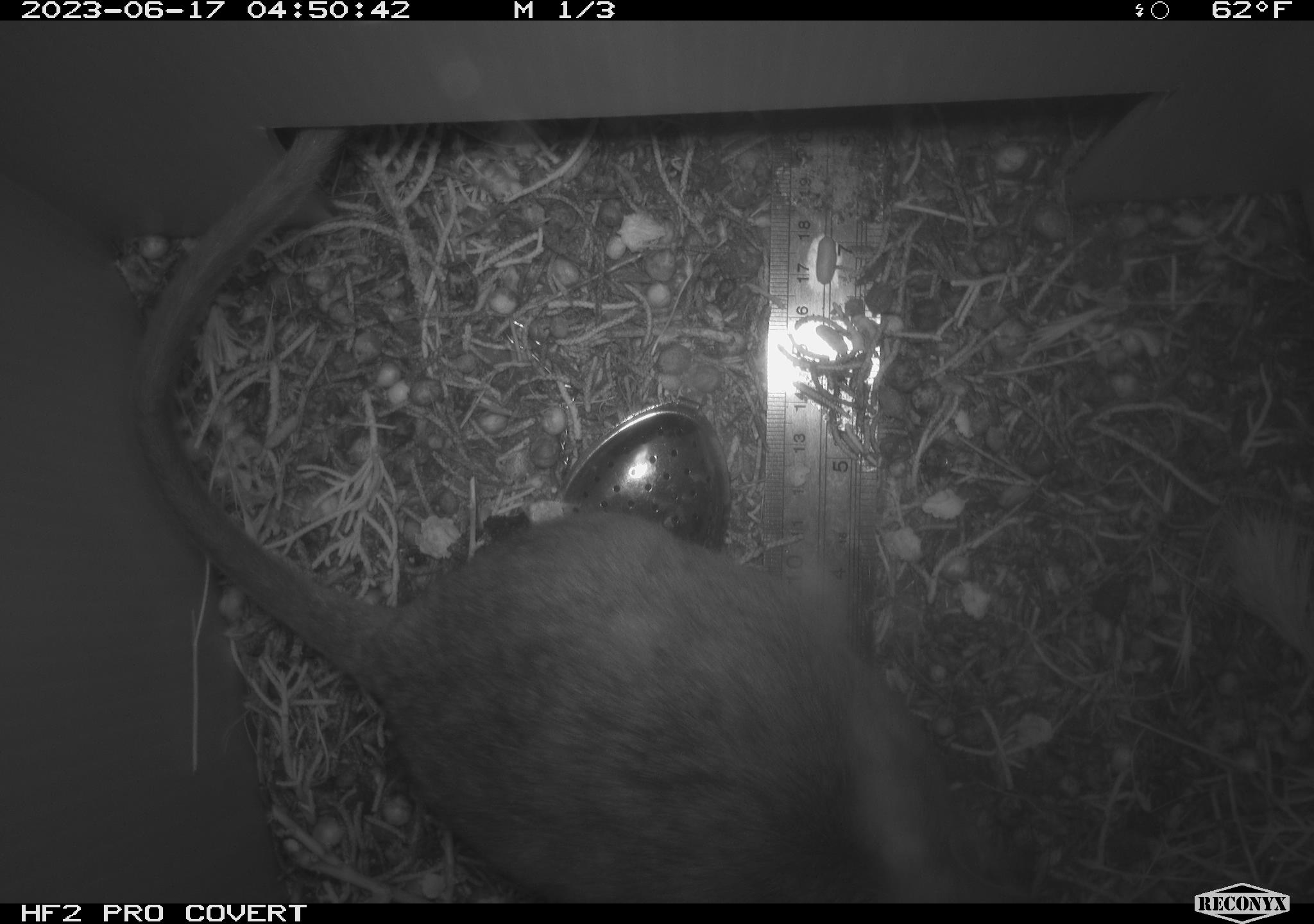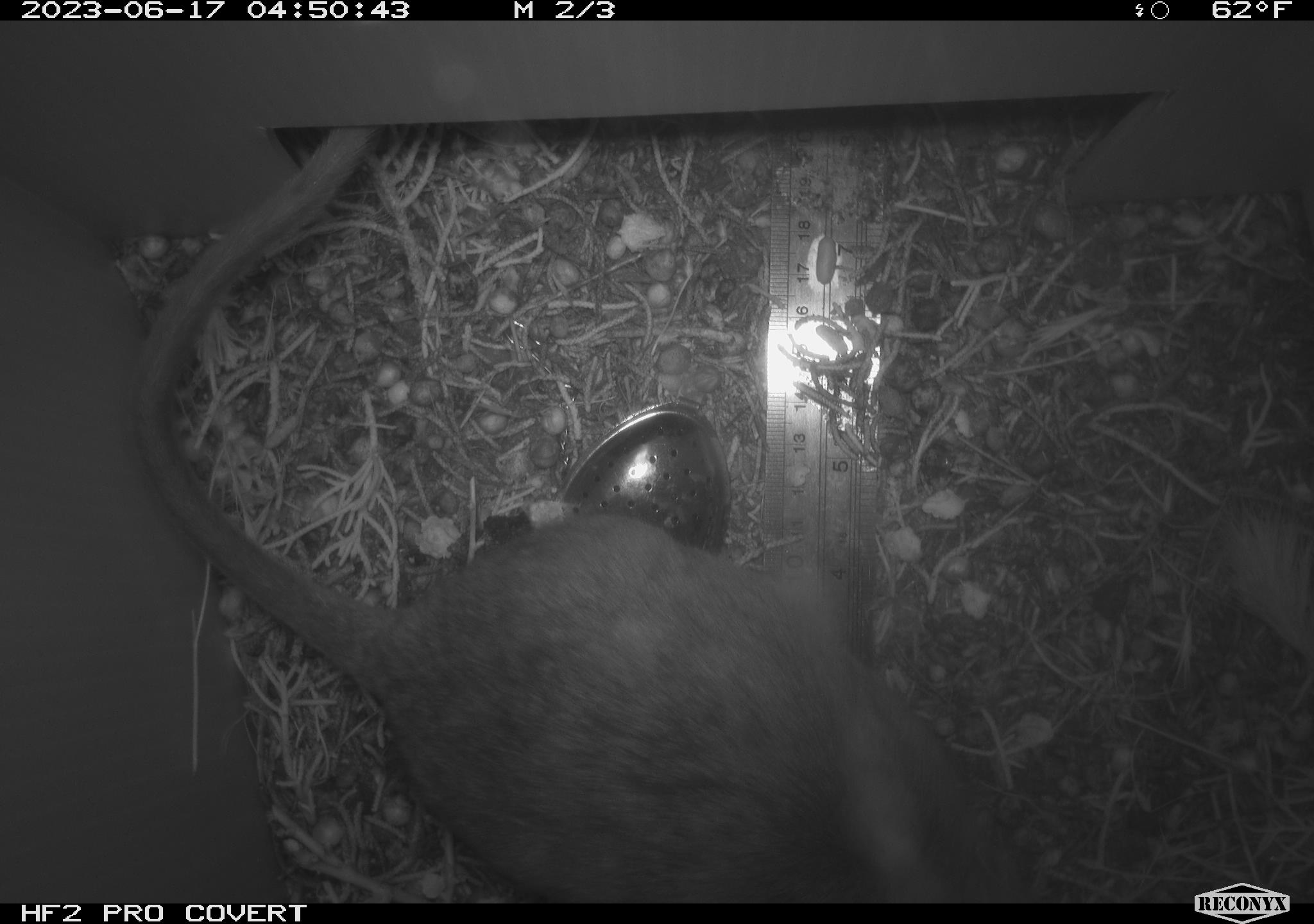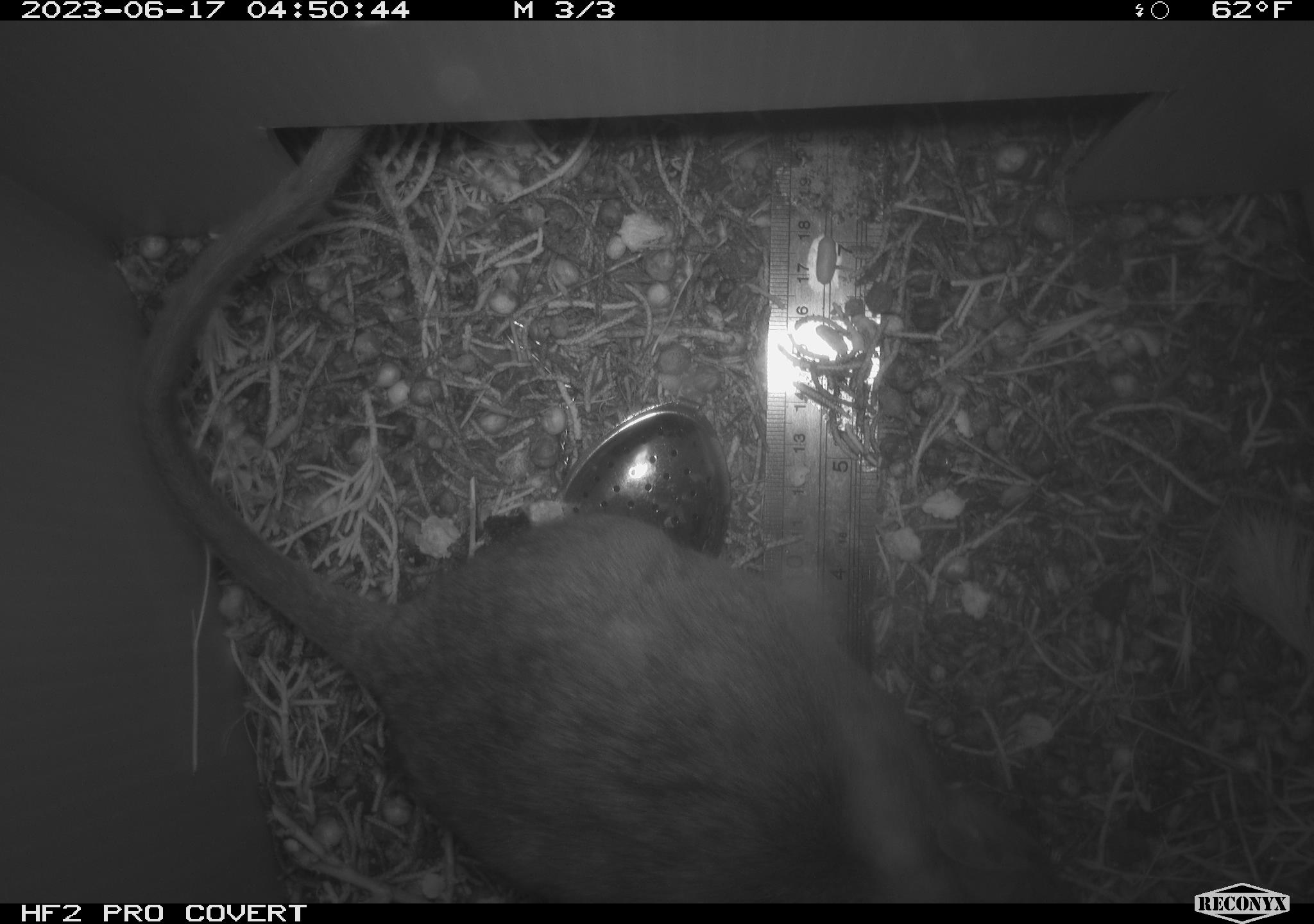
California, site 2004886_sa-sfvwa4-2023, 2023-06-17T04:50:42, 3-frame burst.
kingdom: Animalia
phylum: Chordata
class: Mammalia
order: Rodentia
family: Cricetidae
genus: Neotoma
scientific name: Neotoma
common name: pack rat or woodrat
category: neotoma species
Neotoma species (pack rat or woodrat) (Neotoma).